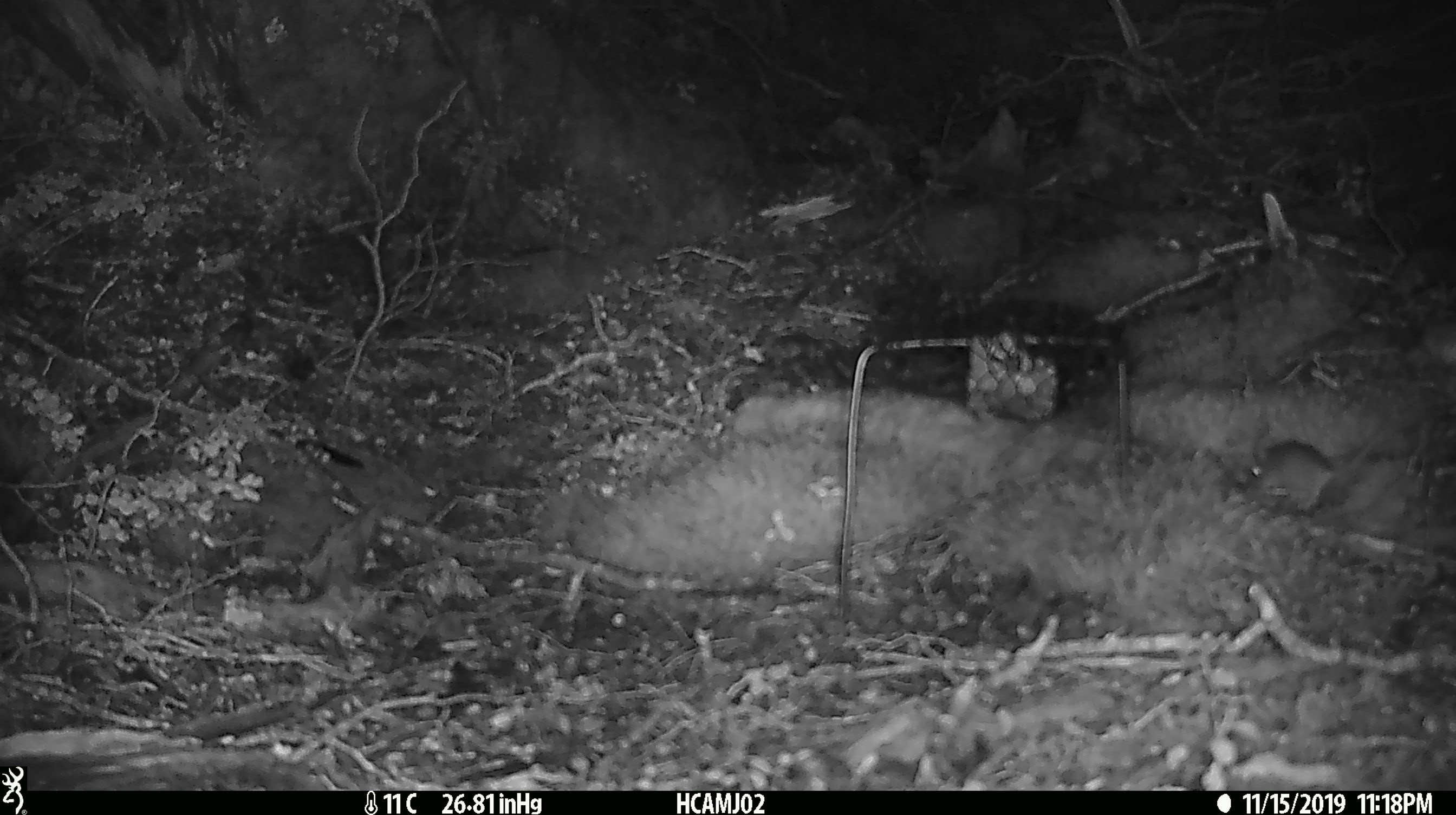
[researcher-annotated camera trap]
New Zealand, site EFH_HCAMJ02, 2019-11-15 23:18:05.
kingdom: Animalia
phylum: Chordata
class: Mammalia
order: Rodentia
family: Muridae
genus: Mus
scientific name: Mus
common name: mouse